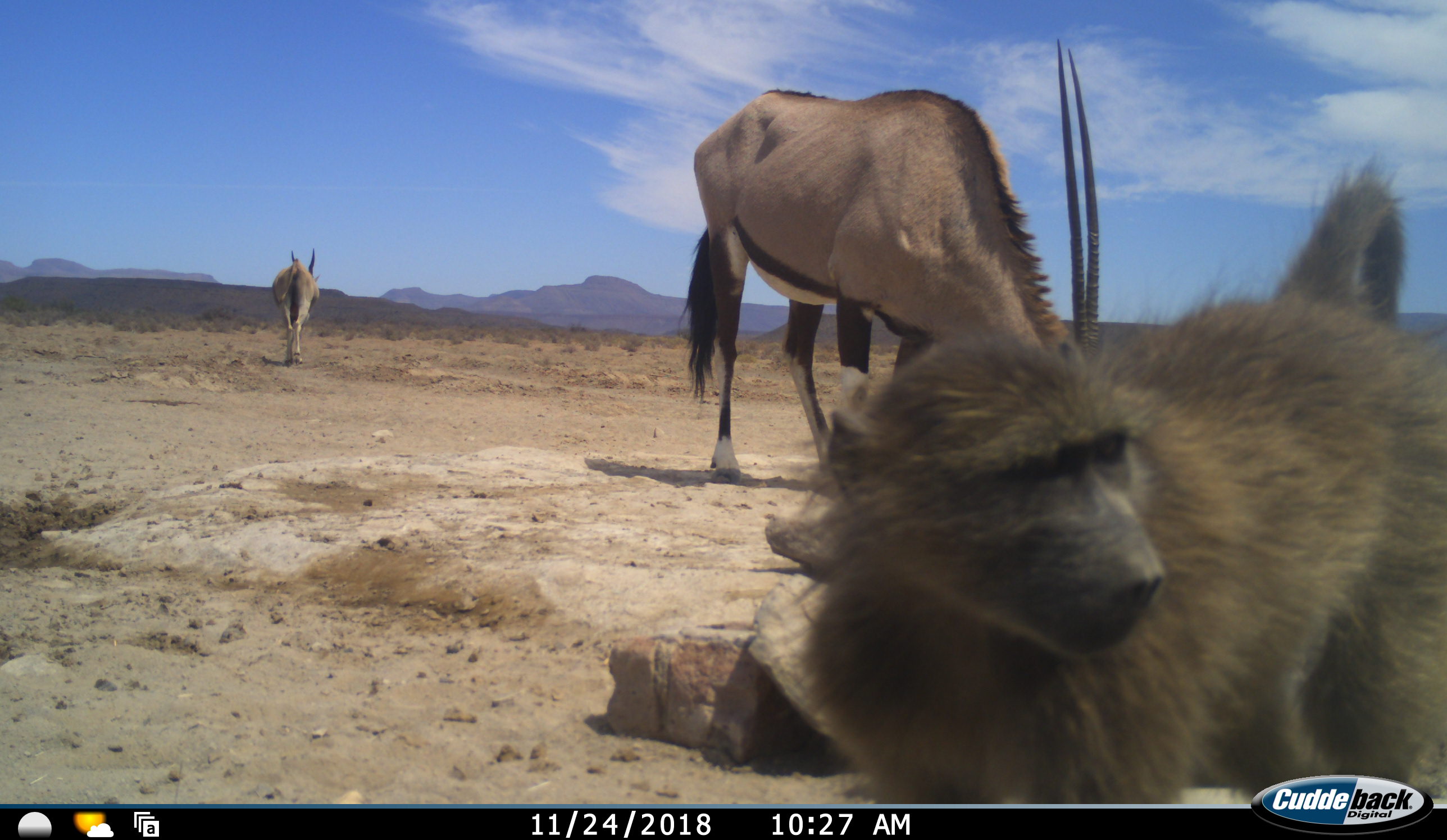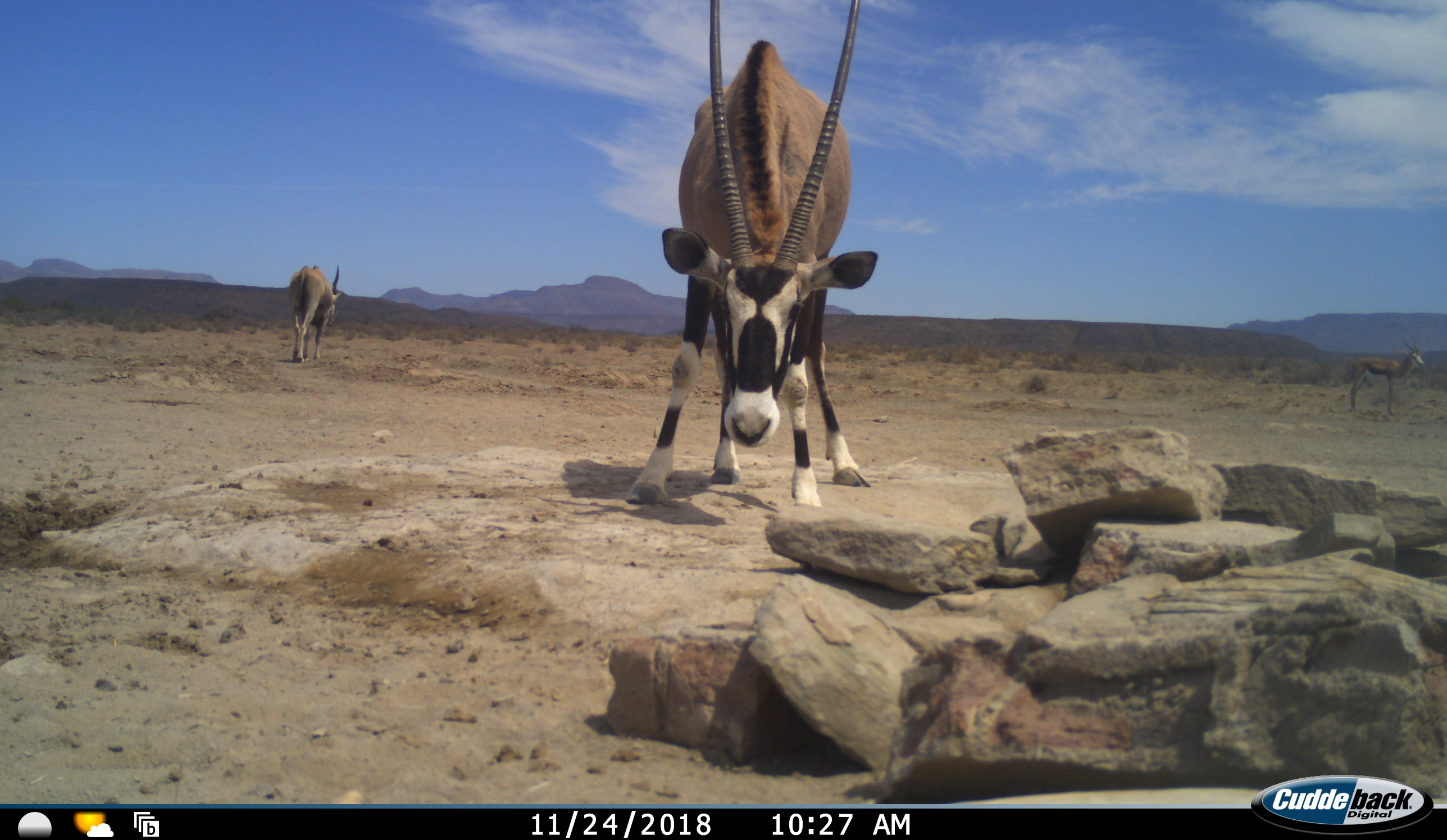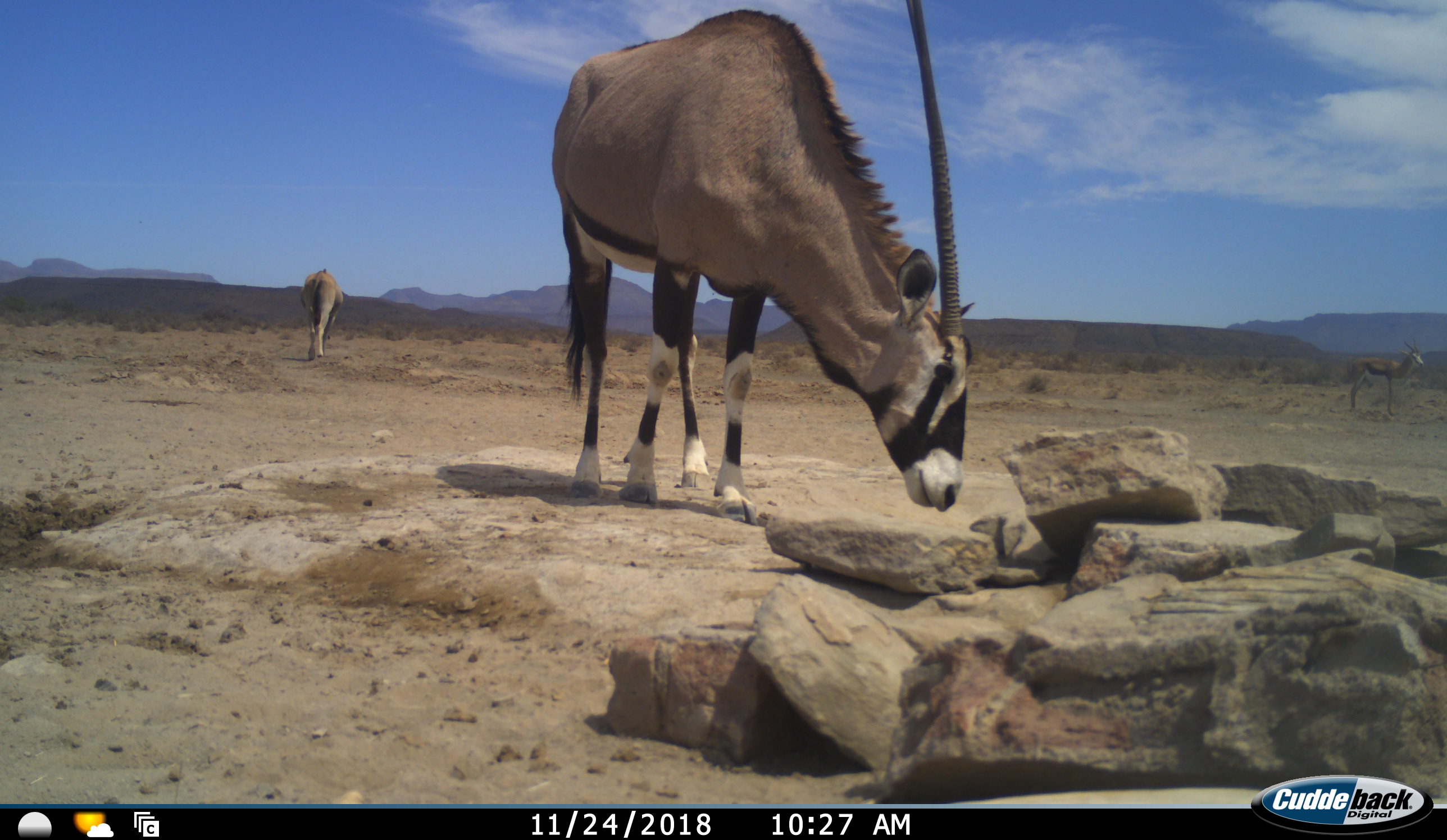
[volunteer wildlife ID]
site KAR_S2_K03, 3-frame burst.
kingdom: Animalia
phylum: Chordata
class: Mammalia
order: Primates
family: Cercopithecidae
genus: Papio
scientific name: Papio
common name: baboon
Baboon (Papio), count 1. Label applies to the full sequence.